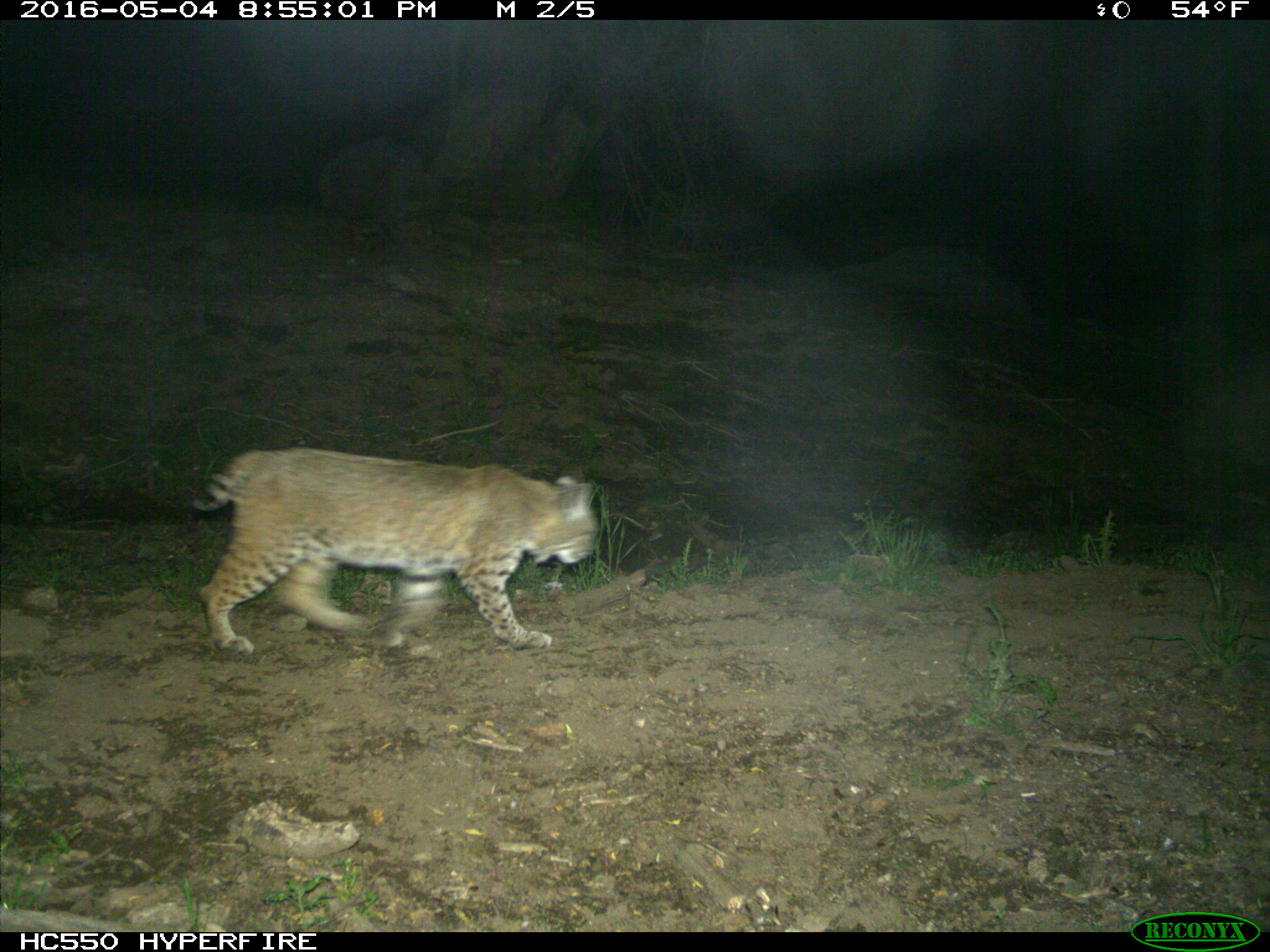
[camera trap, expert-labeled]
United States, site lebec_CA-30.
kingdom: Animalia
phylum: Chordata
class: Mammalia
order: Carnivora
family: Felidae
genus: Lynx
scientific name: Lynx rufus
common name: bobcat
Lynx rufus (bobcat).